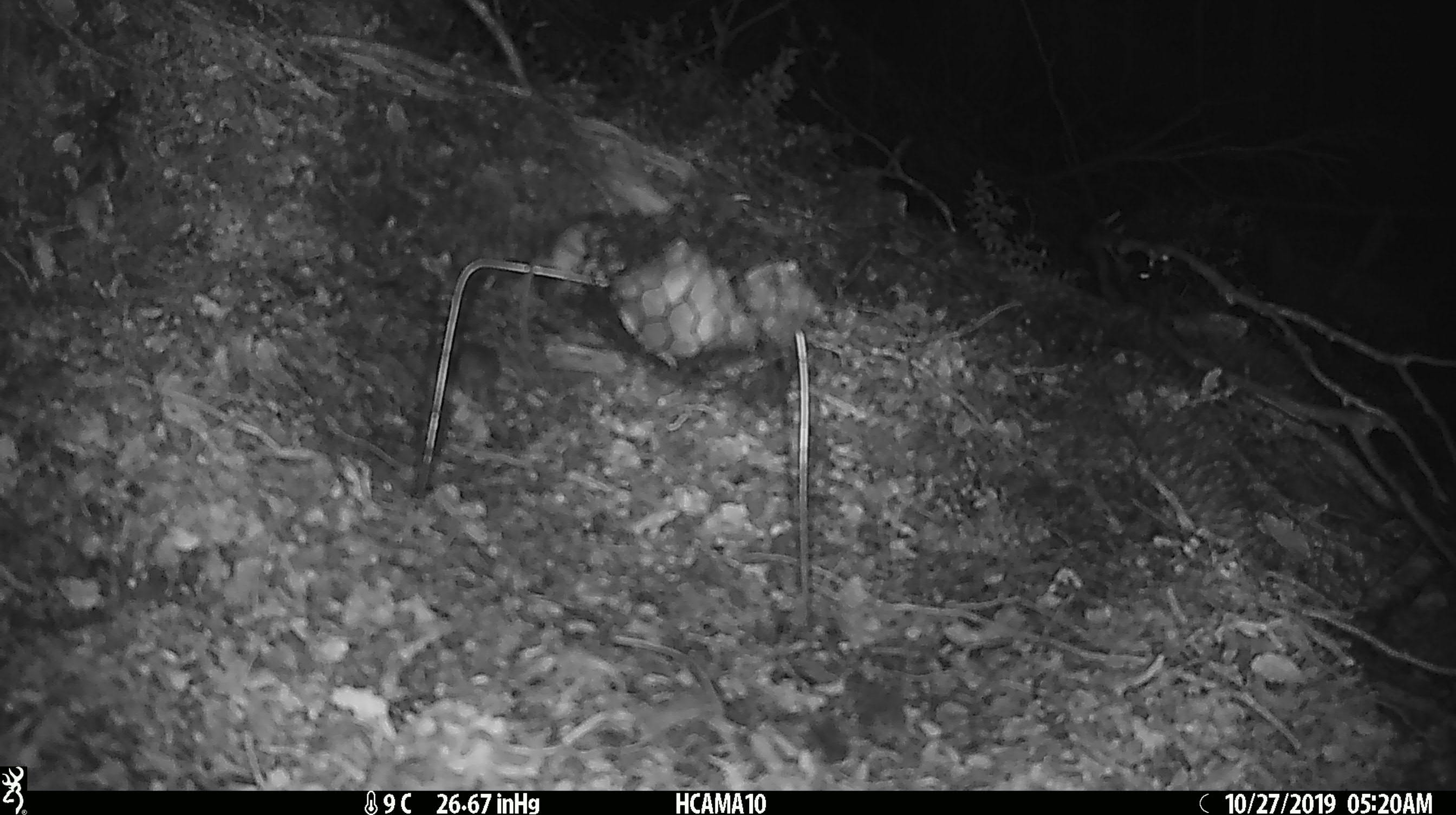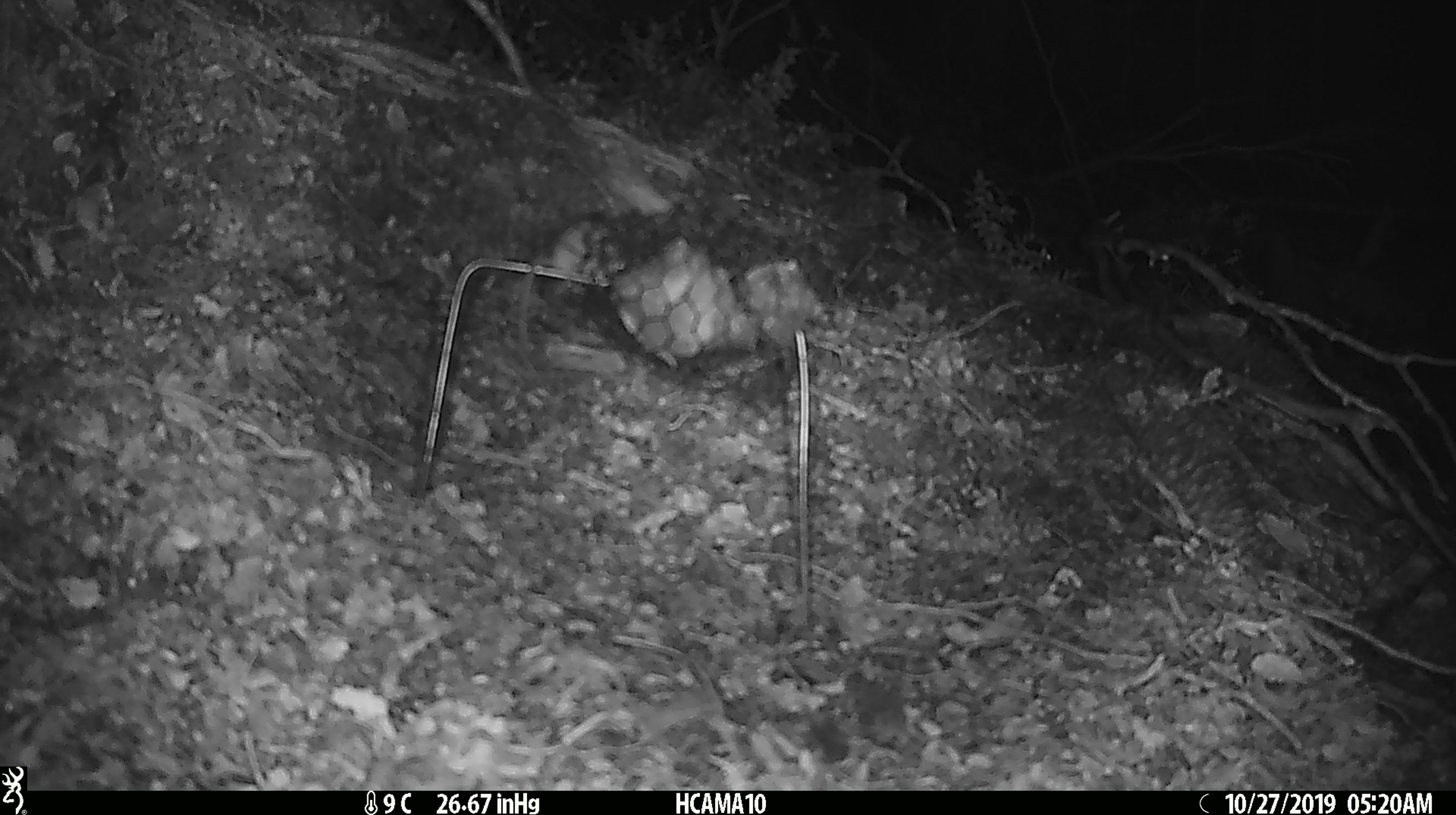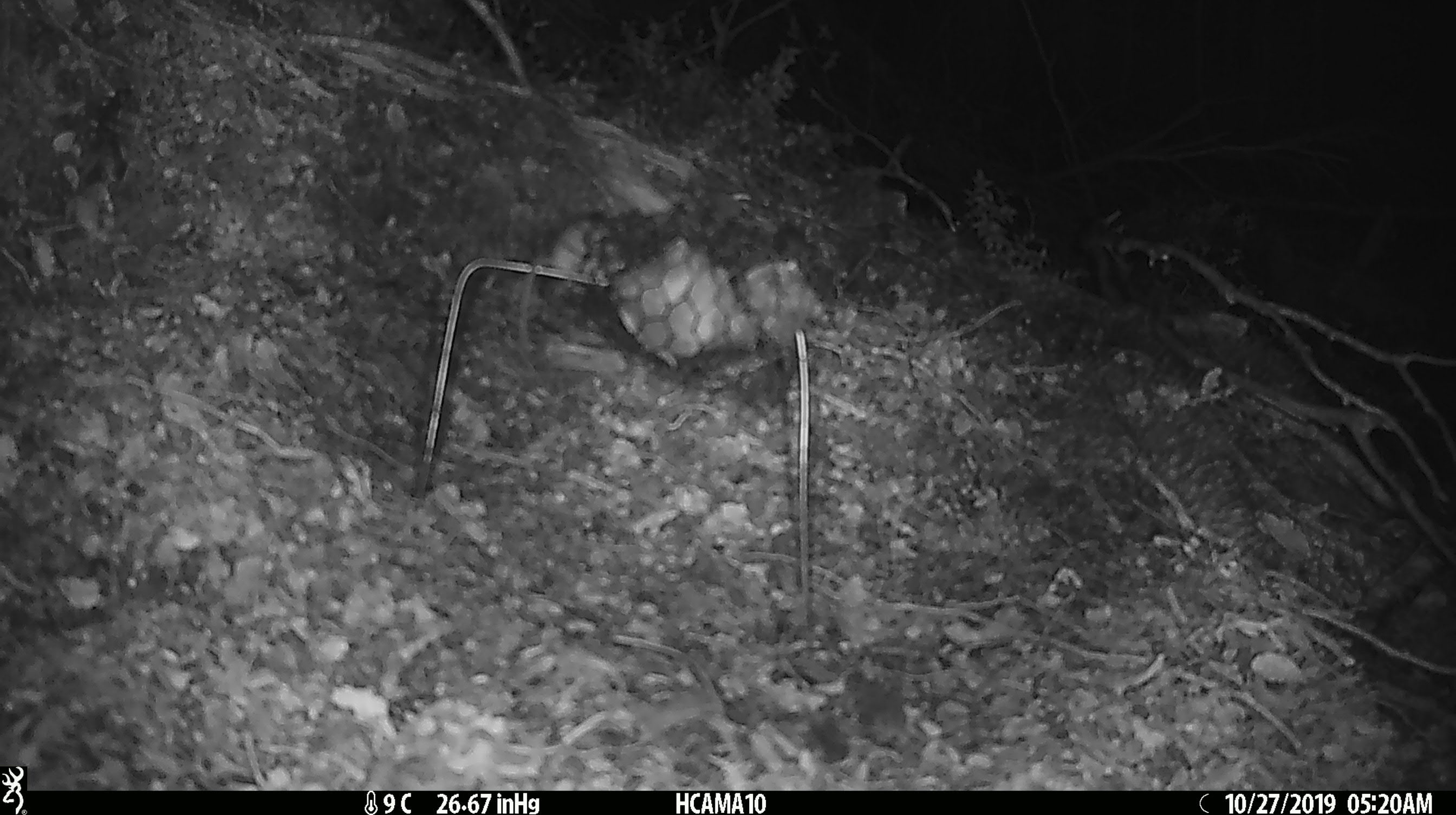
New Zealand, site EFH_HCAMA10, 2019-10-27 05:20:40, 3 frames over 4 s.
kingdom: Animalia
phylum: Chordata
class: Mammalia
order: Rodentia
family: Muridae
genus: Mus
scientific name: Mus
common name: mouse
Mouse (Mus).